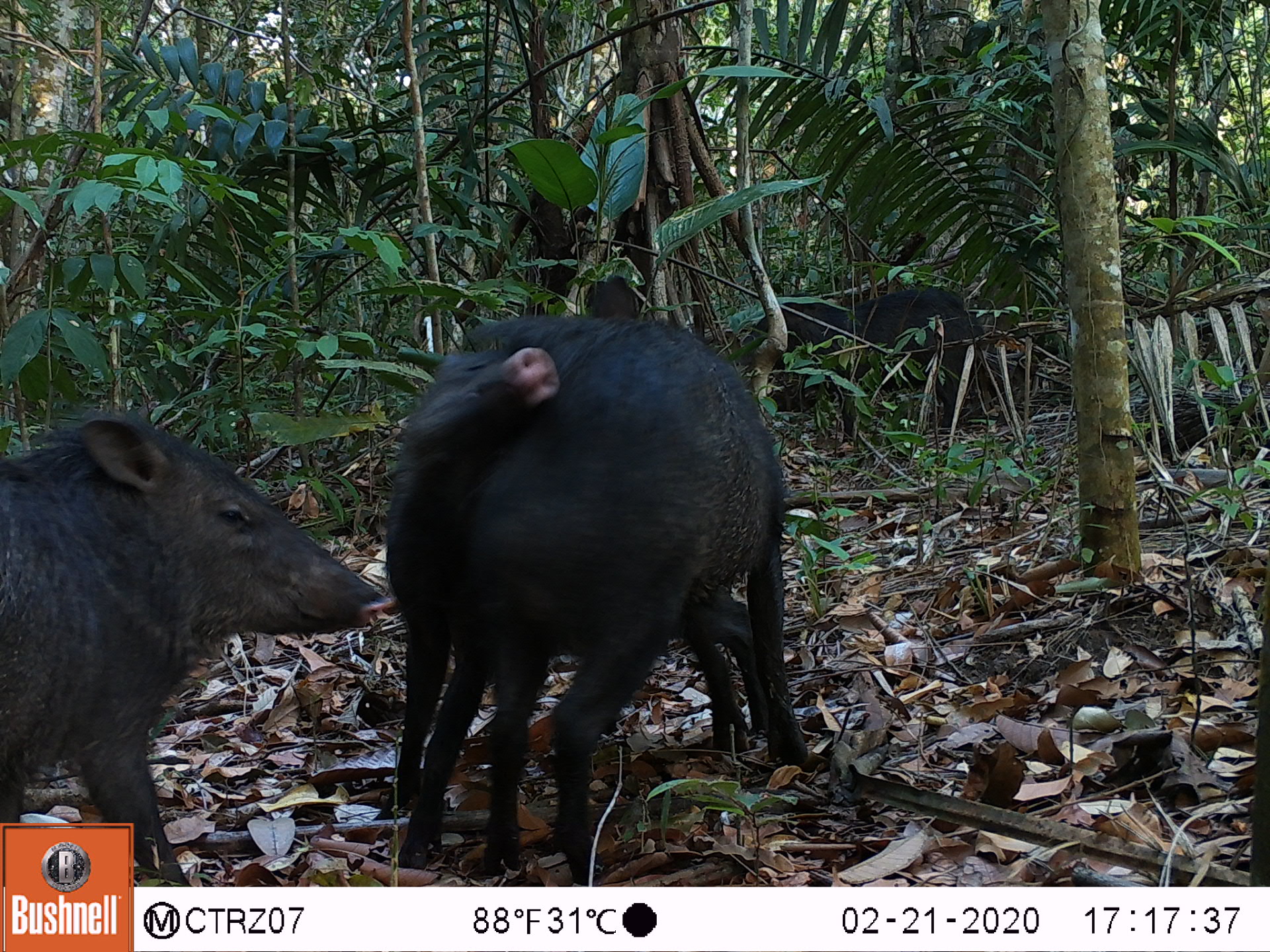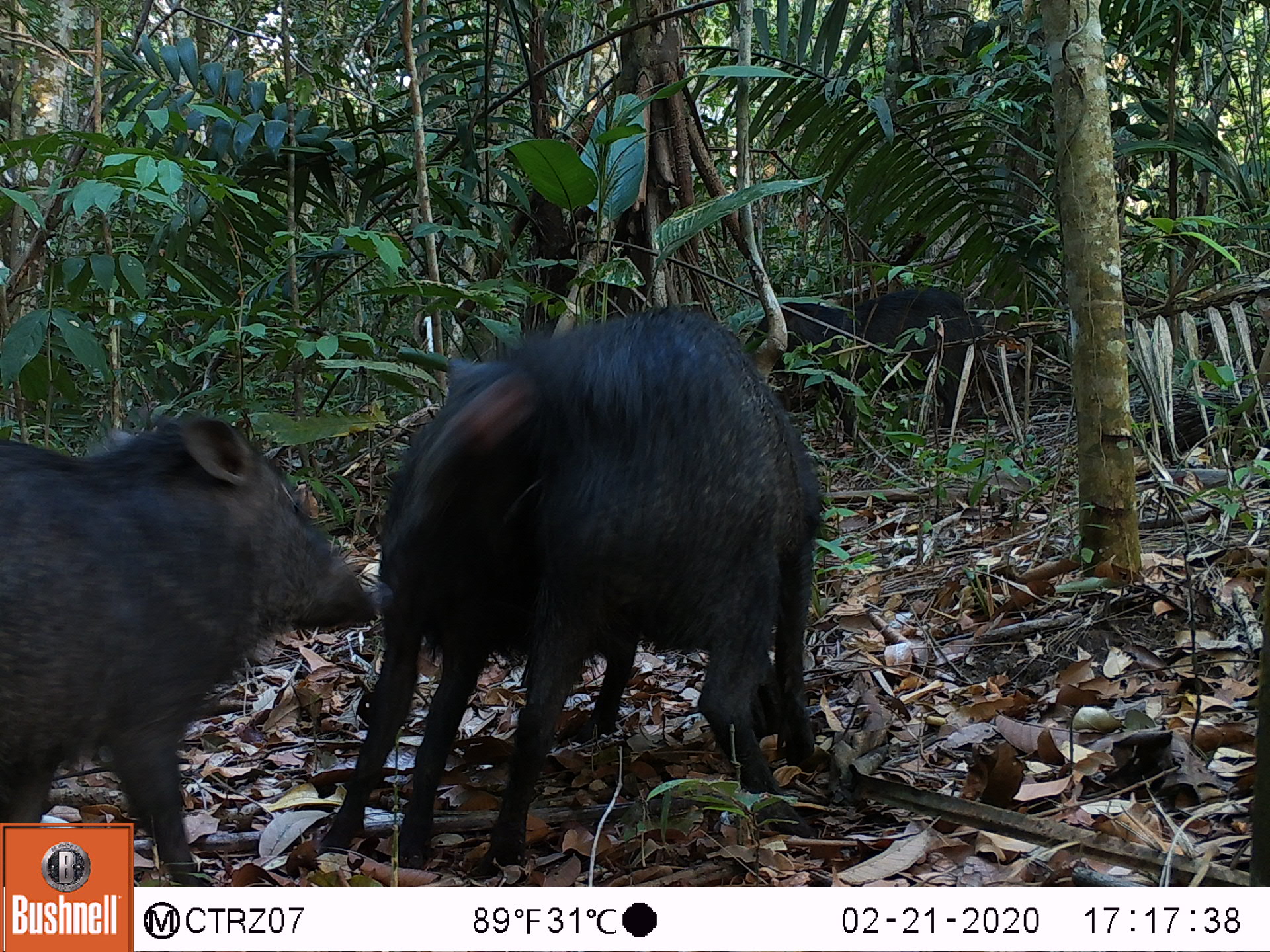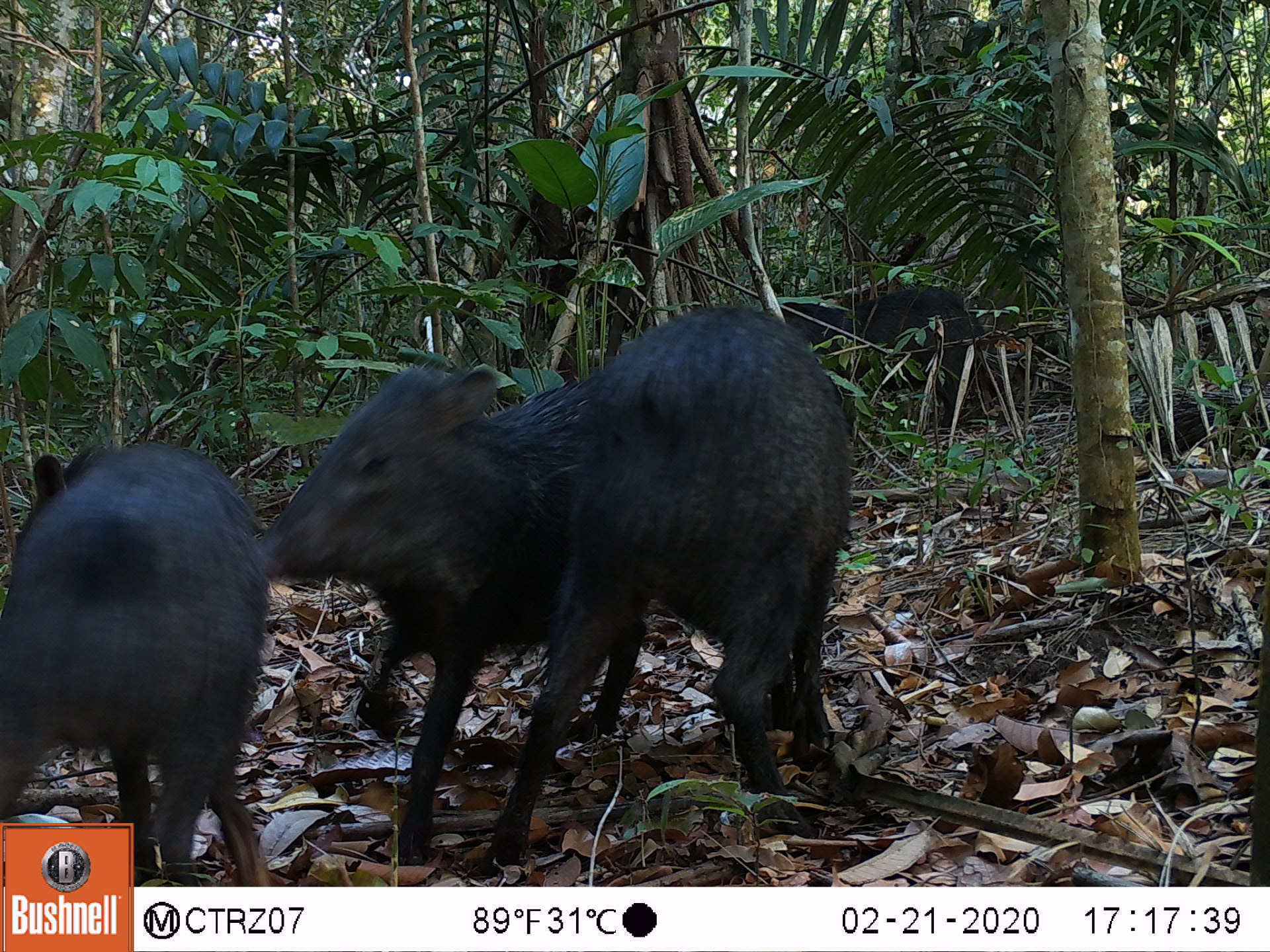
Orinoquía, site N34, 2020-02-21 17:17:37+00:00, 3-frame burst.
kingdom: Animalia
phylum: Chordata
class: Mammalia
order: Artiodactyla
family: Tayassuidae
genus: Pecari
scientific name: Pecari tajacu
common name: collared peccary